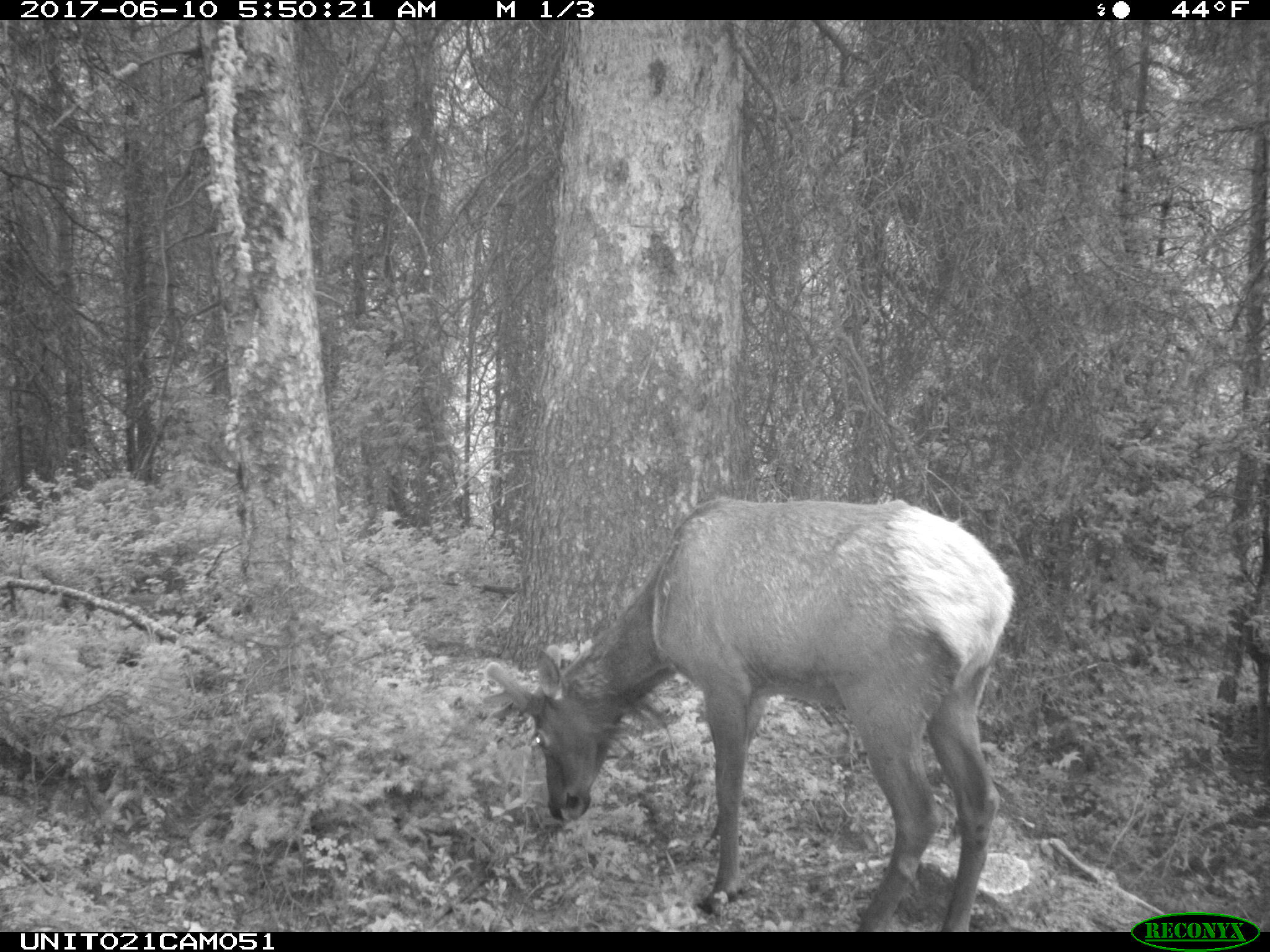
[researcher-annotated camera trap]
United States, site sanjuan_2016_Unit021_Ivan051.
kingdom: Animalia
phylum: Chordata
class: Mammalia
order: Artiodactyla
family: Cervidae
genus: Cervus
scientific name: Cervus elaphus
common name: red deer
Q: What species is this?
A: Cervus elaphus (red deer).